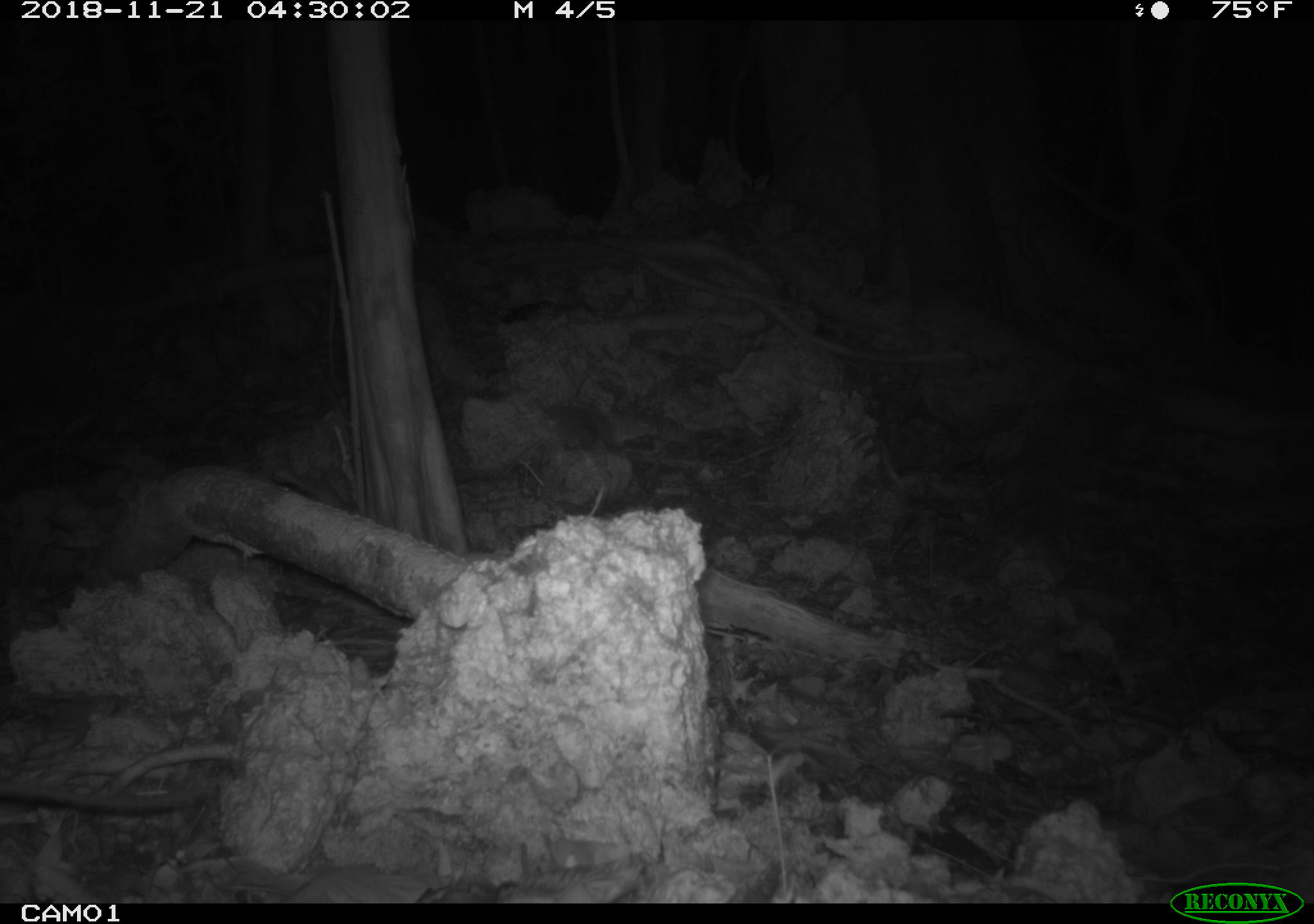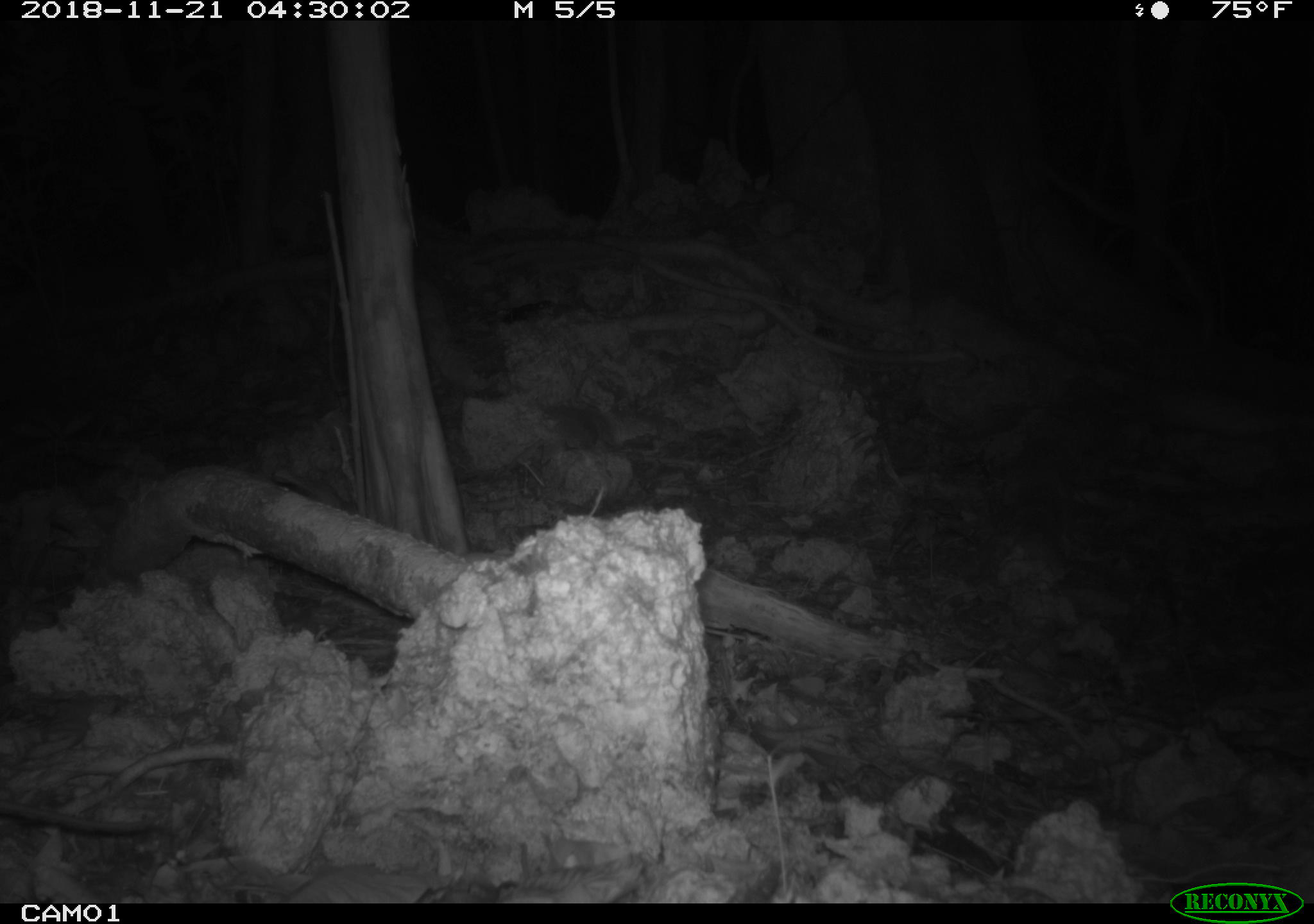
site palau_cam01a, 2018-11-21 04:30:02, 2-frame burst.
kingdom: Animalia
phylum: Chordata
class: Mammalia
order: Rodentia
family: Muridae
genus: Rattus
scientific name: Rattus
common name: rat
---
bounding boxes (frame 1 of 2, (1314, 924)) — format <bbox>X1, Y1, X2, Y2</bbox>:
rat: <bbox>0, 773, 214, 814</bbox>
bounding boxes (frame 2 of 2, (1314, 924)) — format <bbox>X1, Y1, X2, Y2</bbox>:
rat: <bbox>0, 797, 154, 841</bbox>